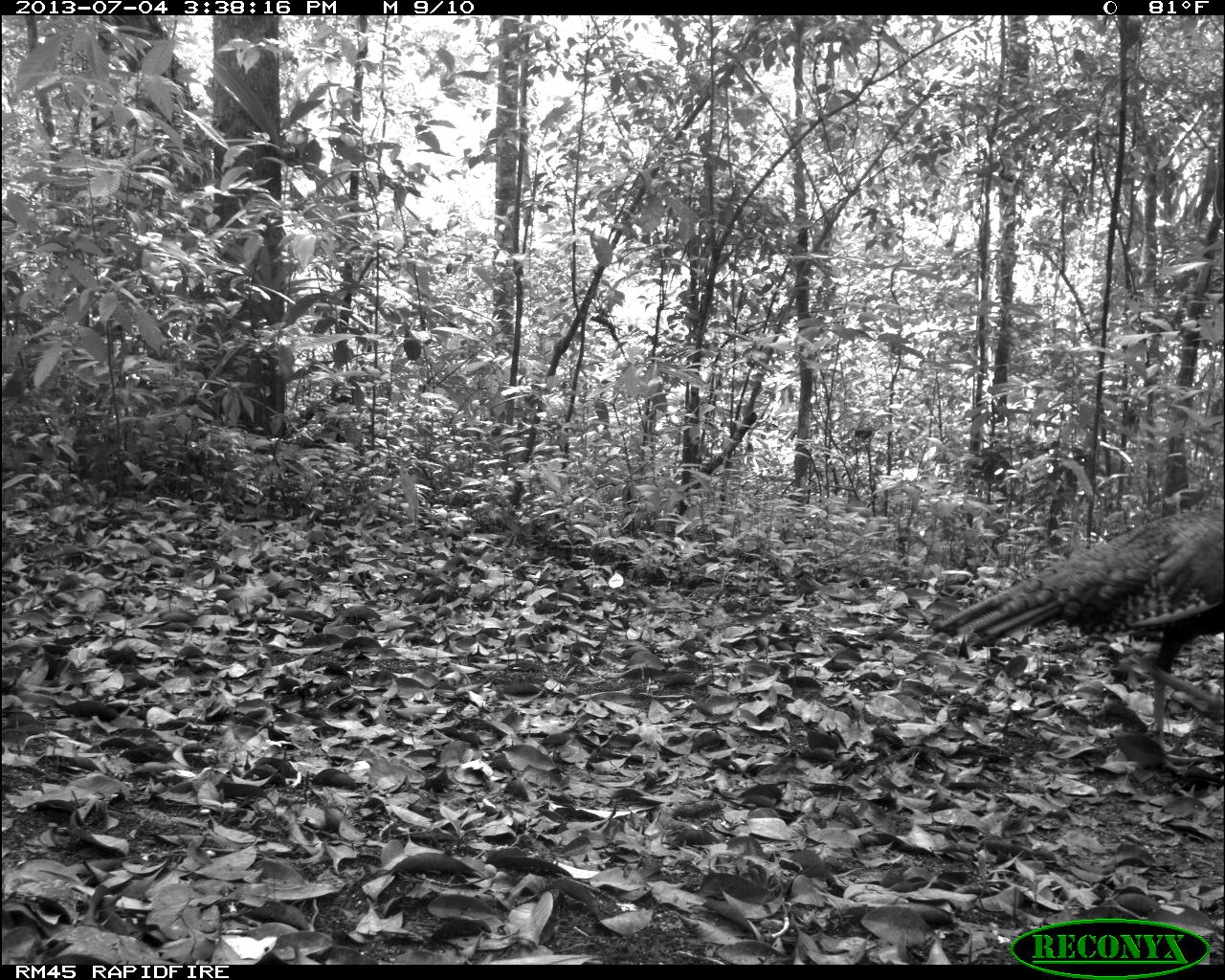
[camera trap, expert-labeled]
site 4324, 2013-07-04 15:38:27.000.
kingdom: Animalia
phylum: Chordata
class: Aves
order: Galliformes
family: Phasianidae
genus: Meleagris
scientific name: Meleagris ocellata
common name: ocellated turkey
Meleagris ocellata (ocellated turkey), count 1, sex female.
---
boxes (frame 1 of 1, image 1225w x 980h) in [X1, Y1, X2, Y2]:
meleagris ocellata: [930, 507, 1224, 773]